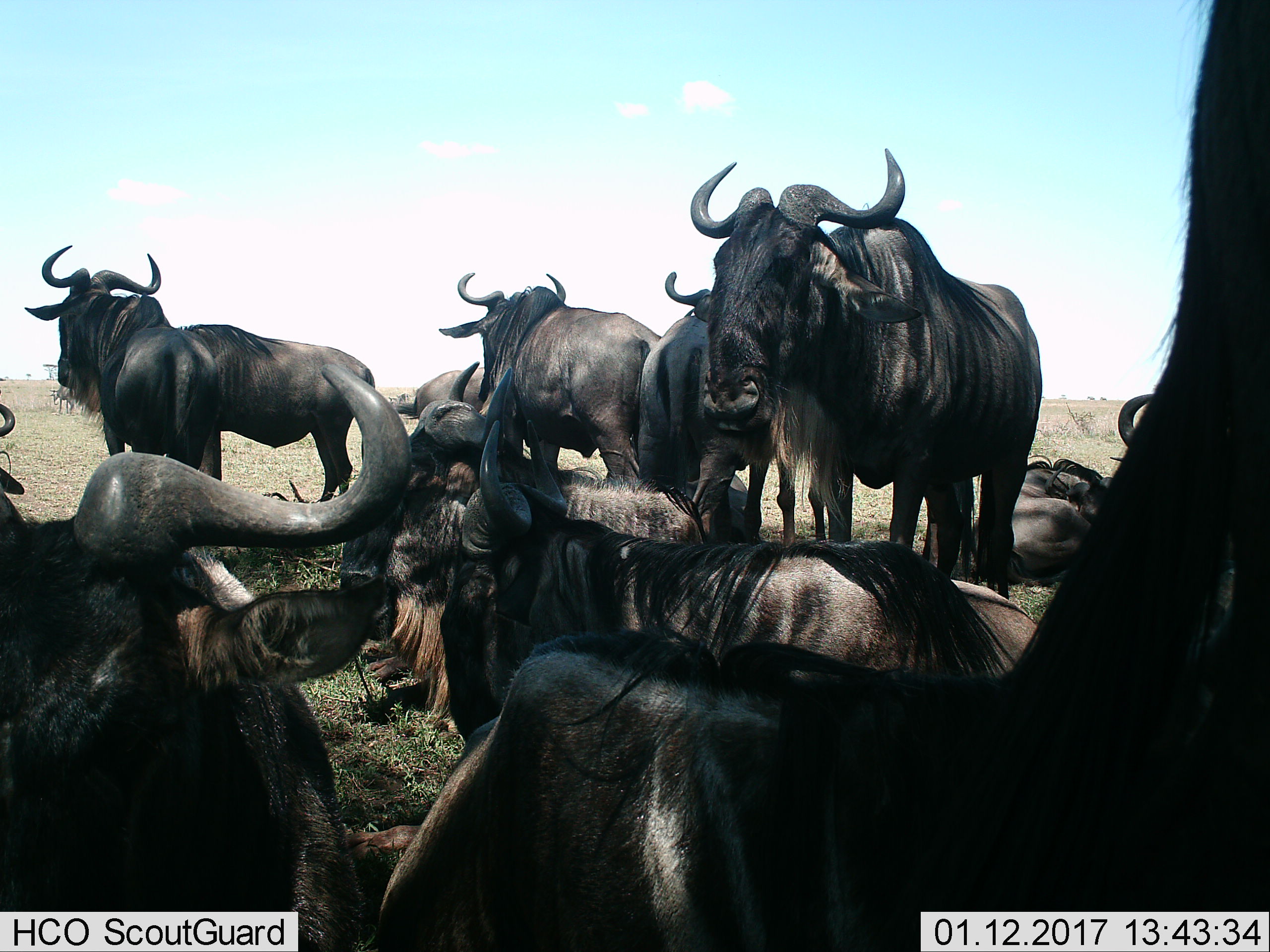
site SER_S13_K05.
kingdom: Animalia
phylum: Chordata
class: Mammalia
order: Artiodactyla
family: Bovidae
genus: Connochaetes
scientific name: Connochaetes taurinus taurinus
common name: blue wildebeest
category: wildebeestblue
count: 11-50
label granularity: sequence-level